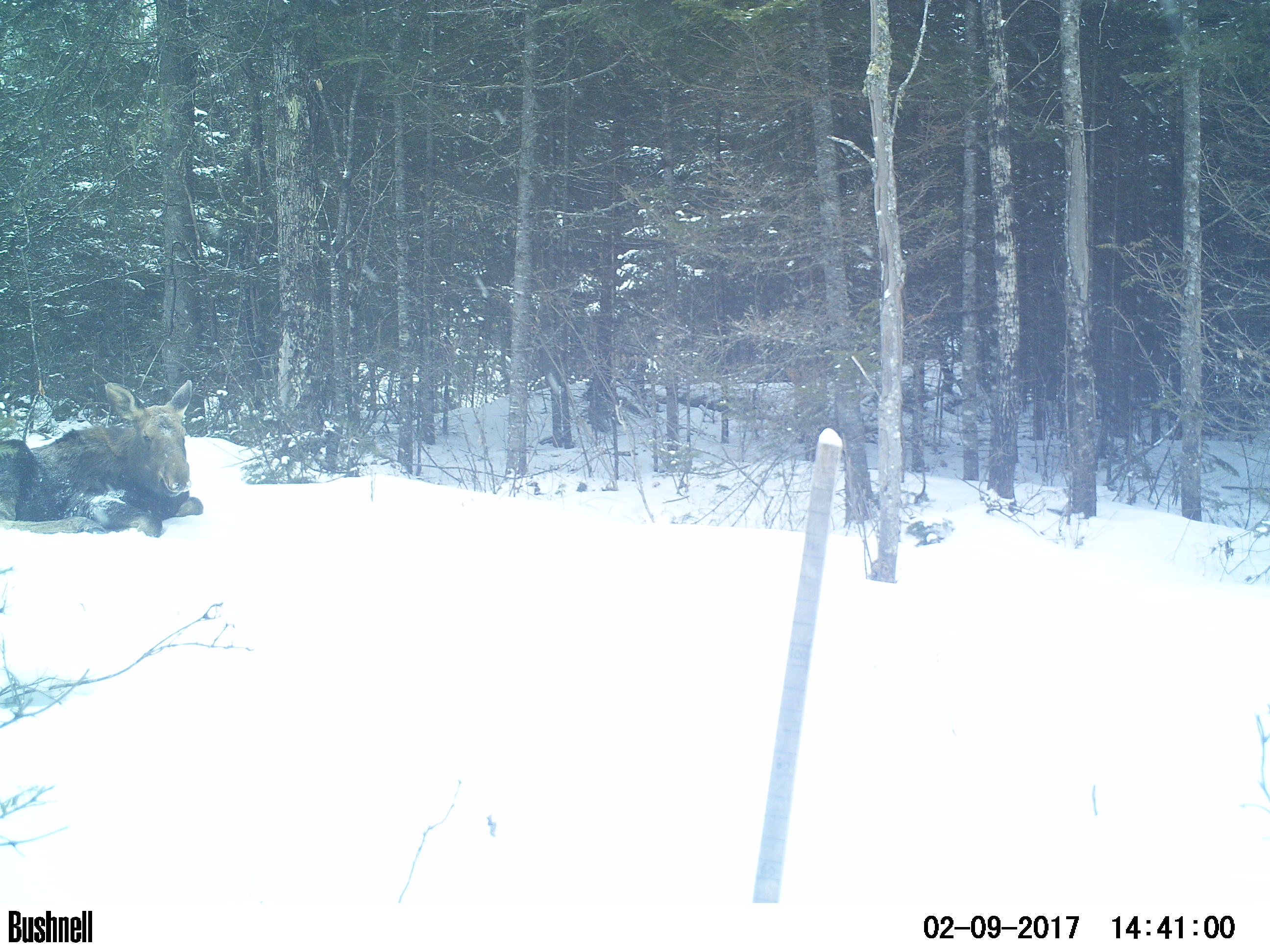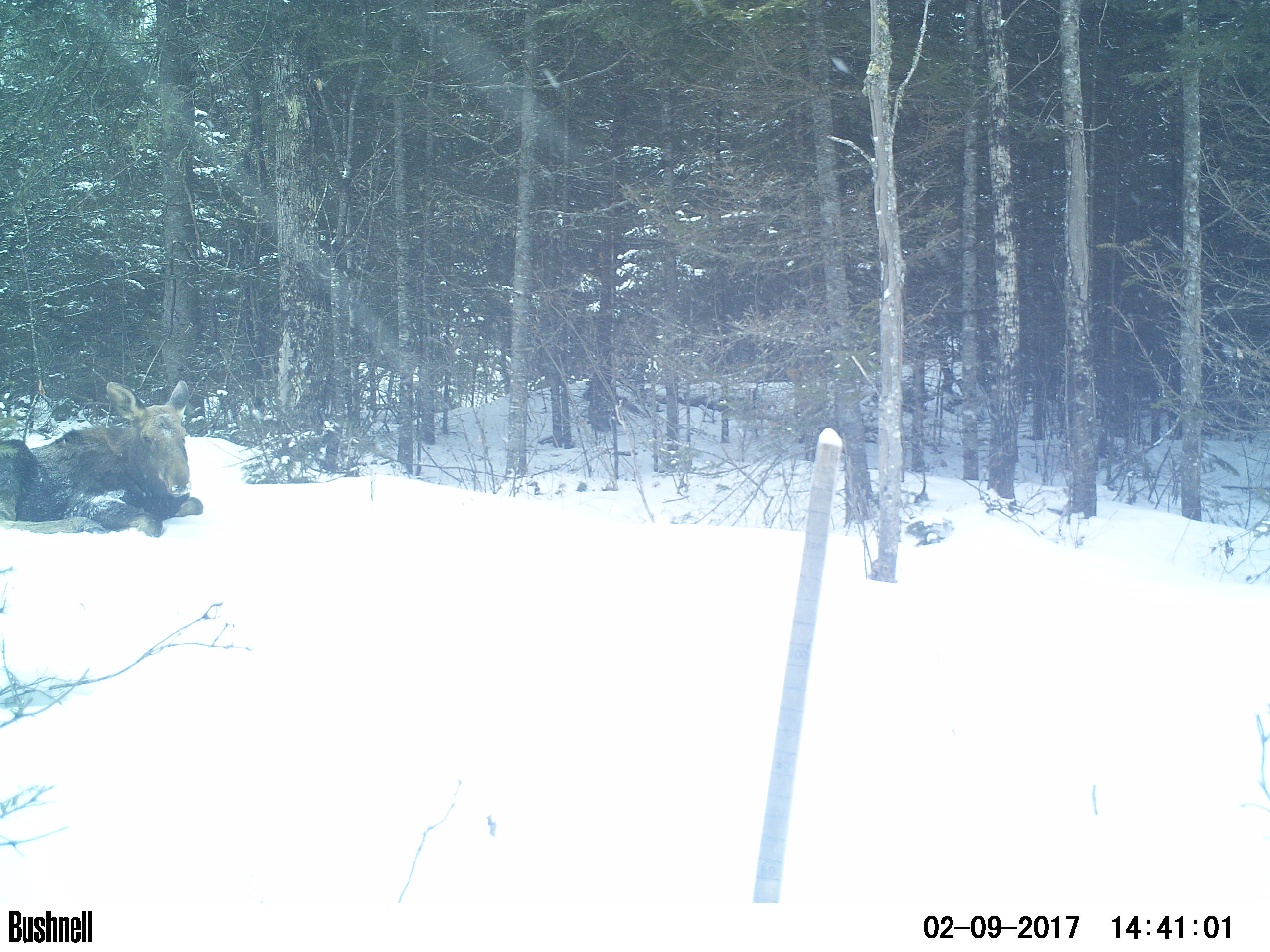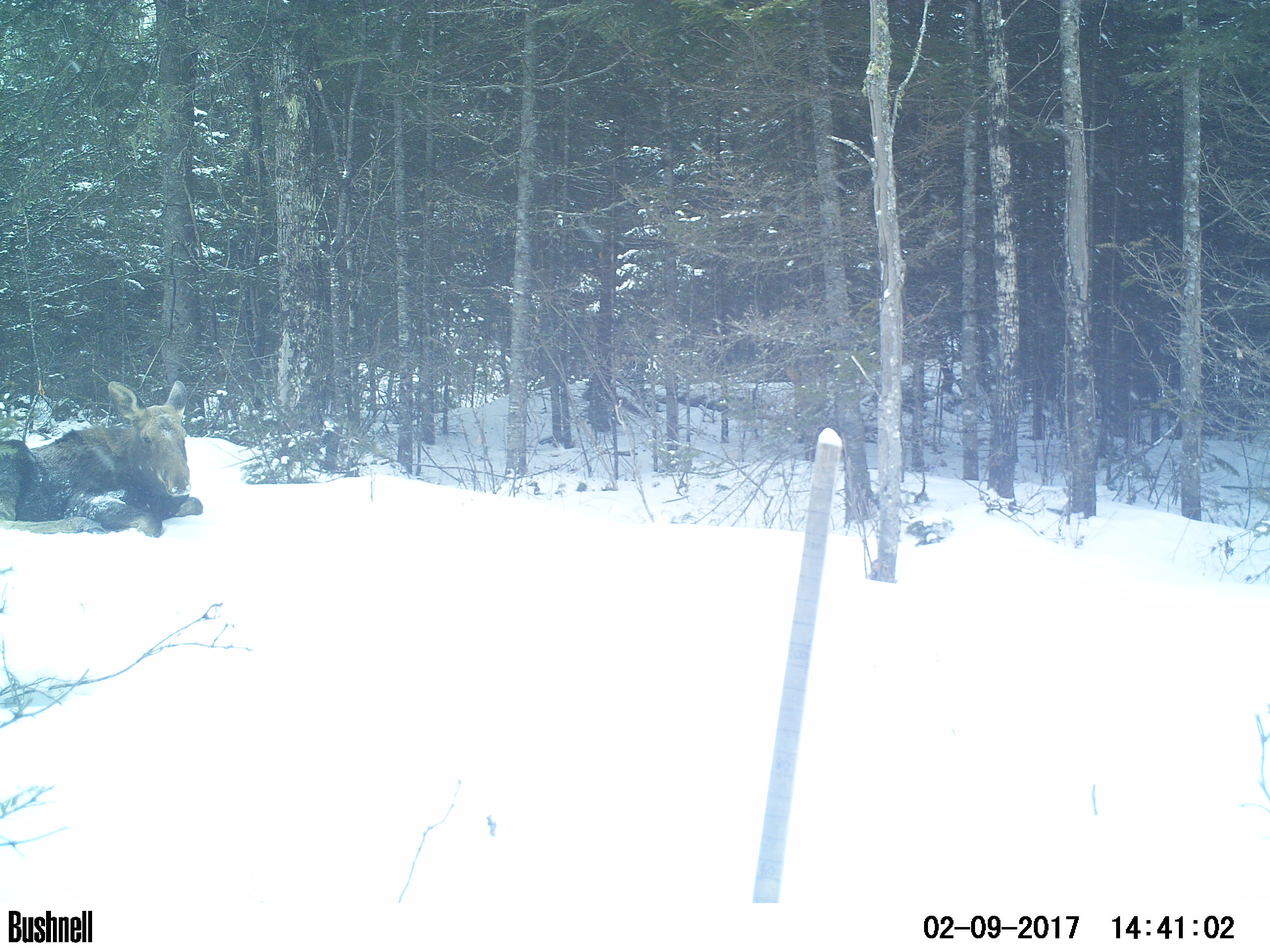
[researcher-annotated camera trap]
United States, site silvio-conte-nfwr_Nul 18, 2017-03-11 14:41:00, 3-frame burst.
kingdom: Animalia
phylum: Chordata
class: Mammalia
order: Artiodactyla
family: Cervidae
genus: Alces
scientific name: Alces alces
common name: moose